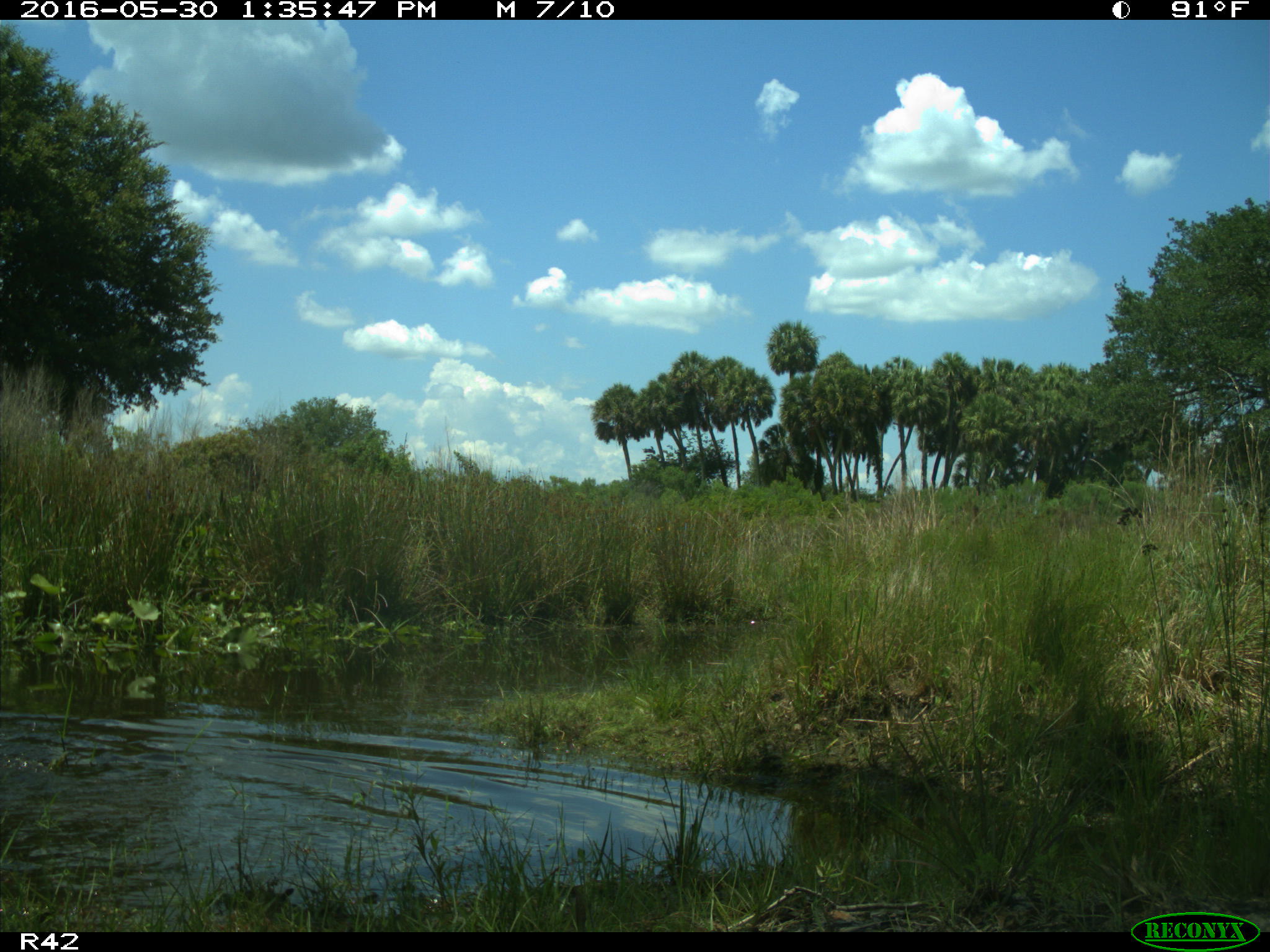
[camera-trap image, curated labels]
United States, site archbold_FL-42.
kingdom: Animalia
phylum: Chordata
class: Mammalia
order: Artiodactyla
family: Bovidae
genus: Bos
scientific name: Bos taurus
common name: domestic cow